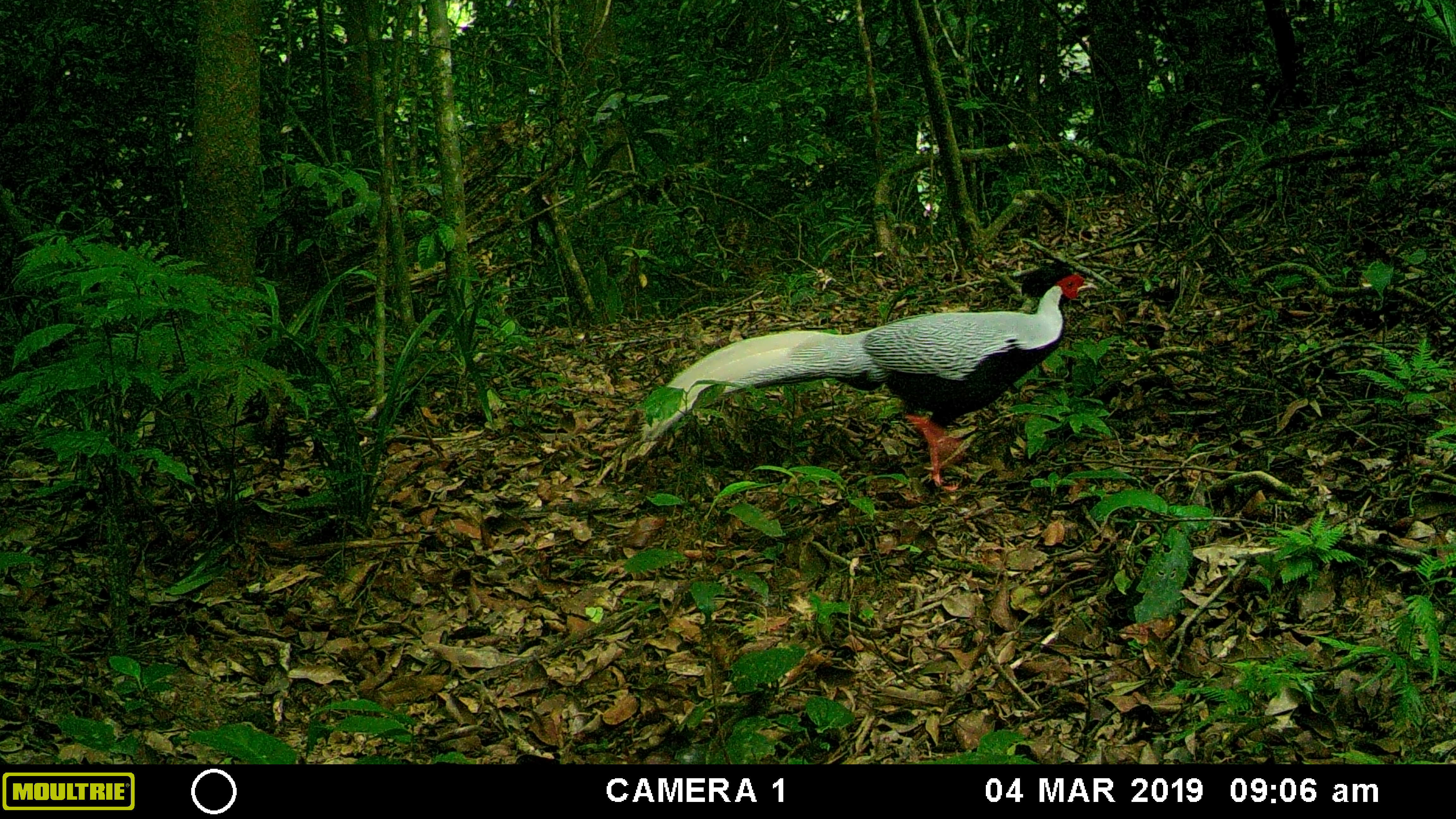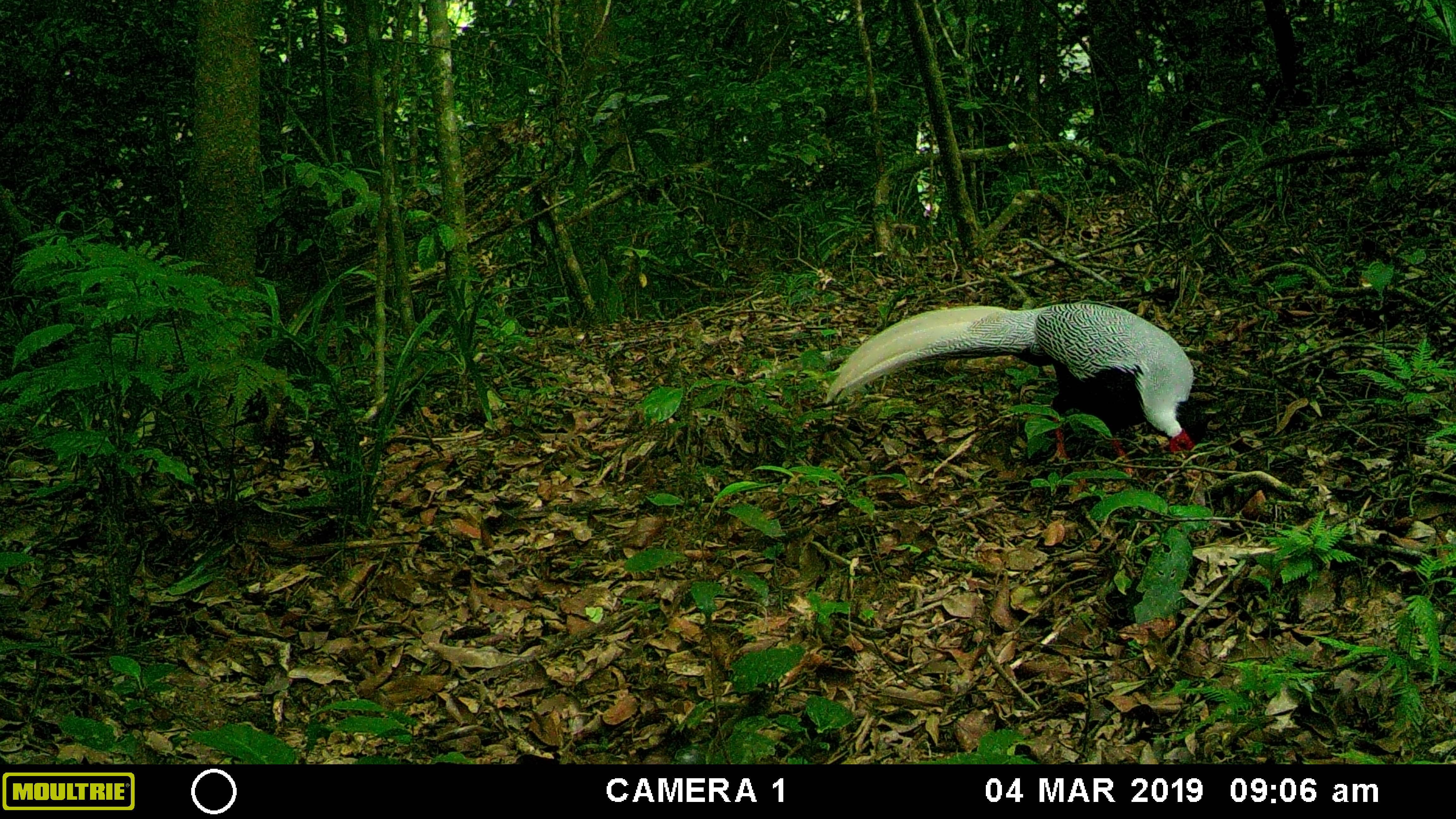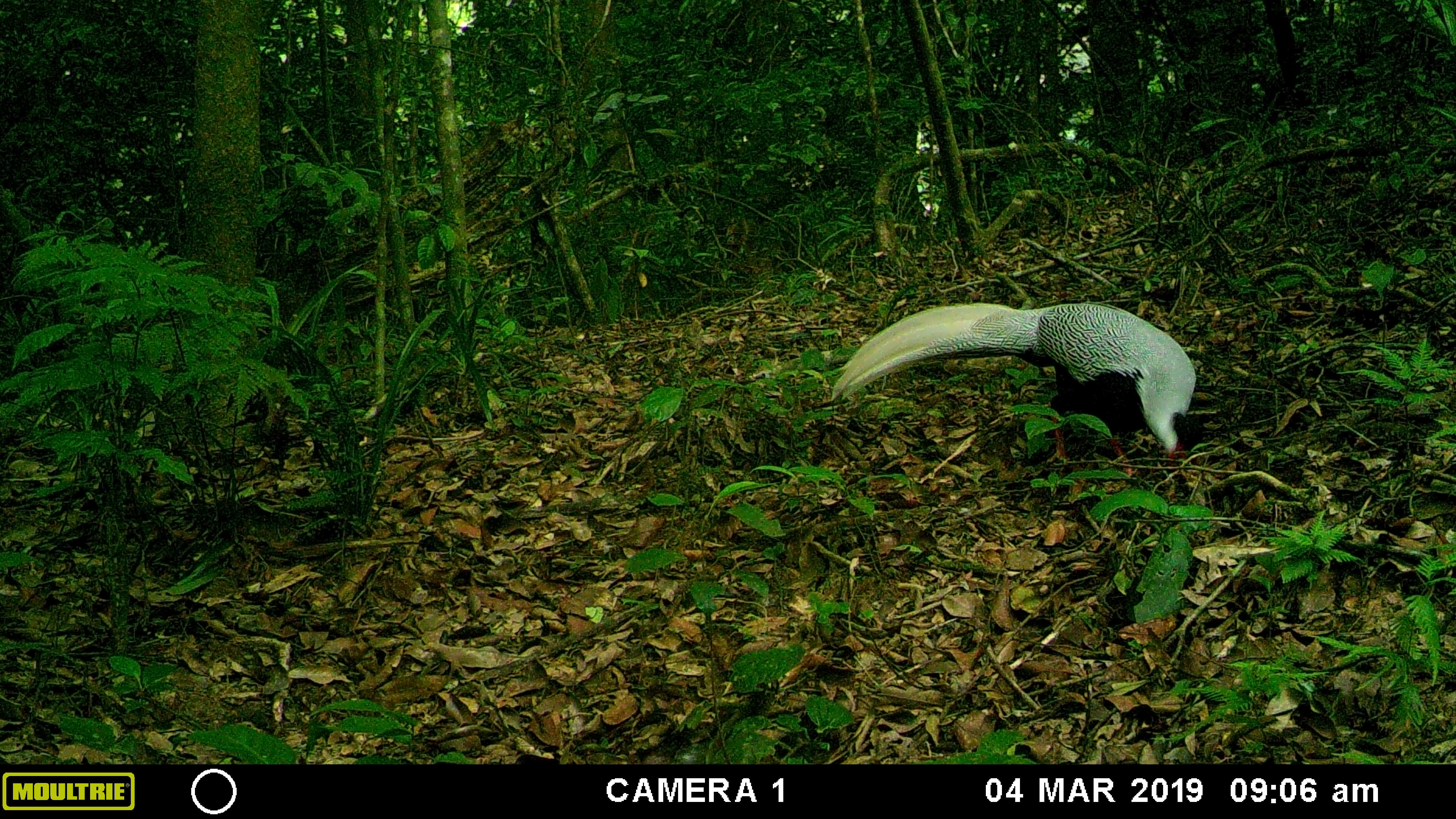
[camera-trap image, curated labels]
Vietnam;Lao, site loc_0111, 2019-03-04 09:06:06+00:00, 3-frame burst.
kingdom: Animalia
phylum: Chordata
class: Aves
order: Galliformes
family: Phasianidae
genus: Lophura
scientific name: Lophura nycthemera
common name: silver pheasant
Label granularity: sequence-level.